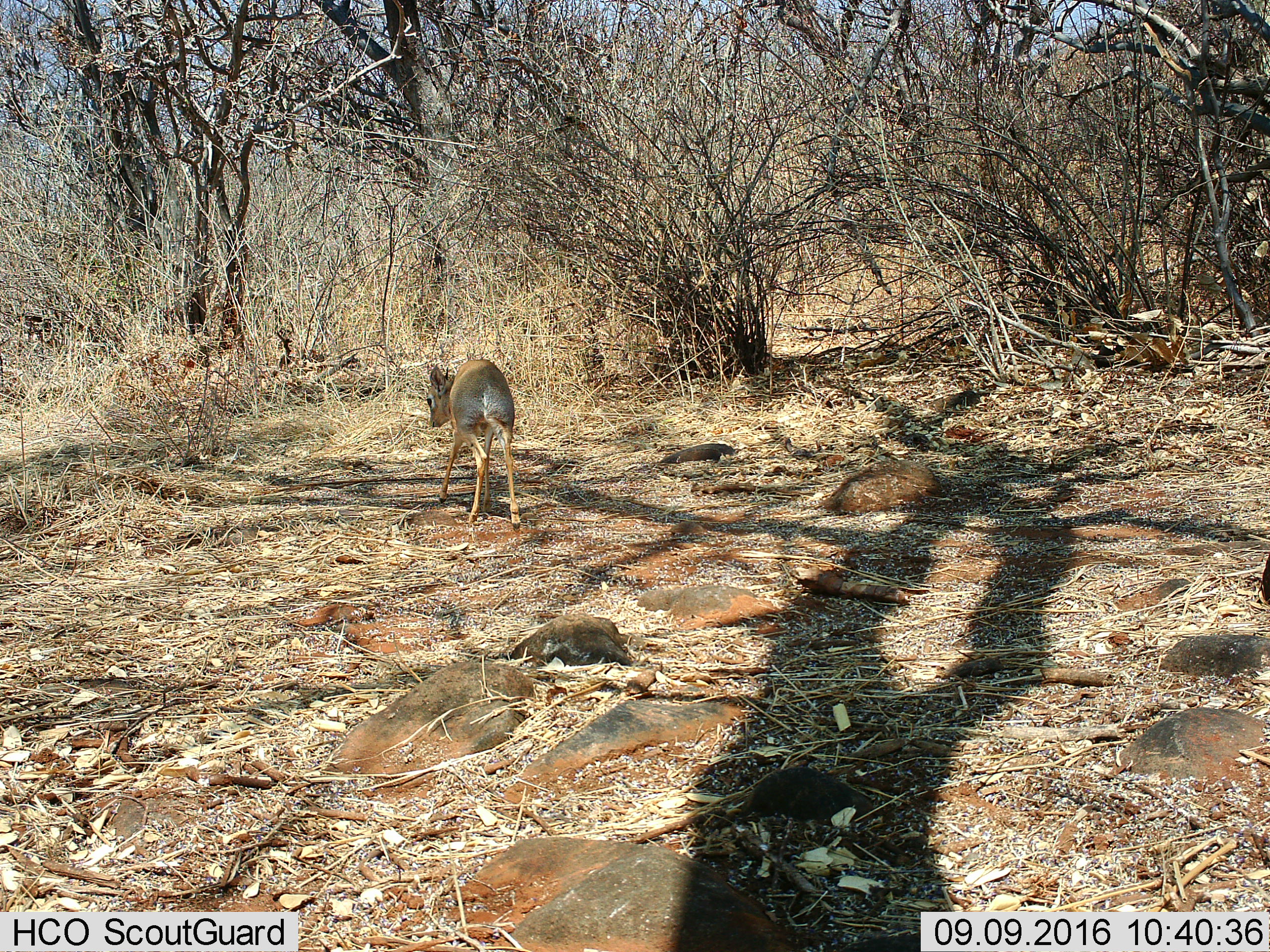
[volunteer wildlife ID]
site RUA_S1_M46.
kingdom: Animalia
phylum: Chordata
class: Mammalia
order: Artiodactyla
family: Bovidae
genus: Madoqua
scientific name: Madoqua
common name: dik-dik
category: dikdik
Dikdik (dik-dik) (Madoqua), count 1. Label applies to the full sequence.